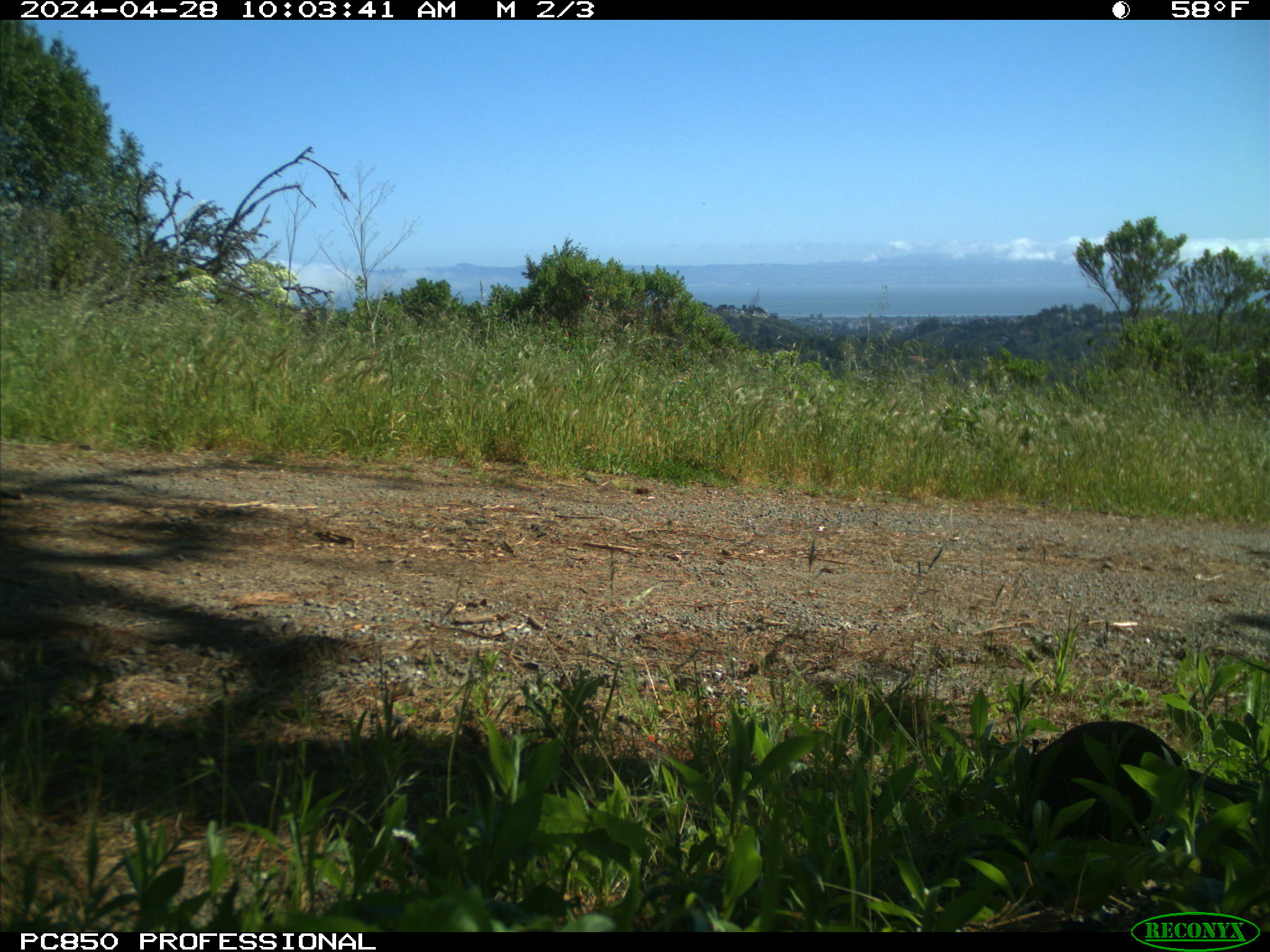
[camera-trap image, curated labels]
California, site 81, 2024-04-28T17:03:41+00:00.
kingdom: Animalia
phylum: Chordata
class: Aves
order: Galliformes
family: Odontophoridae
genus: Callipepla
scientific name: Callipepla californica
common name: california quail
California quail (Callipepla californica).